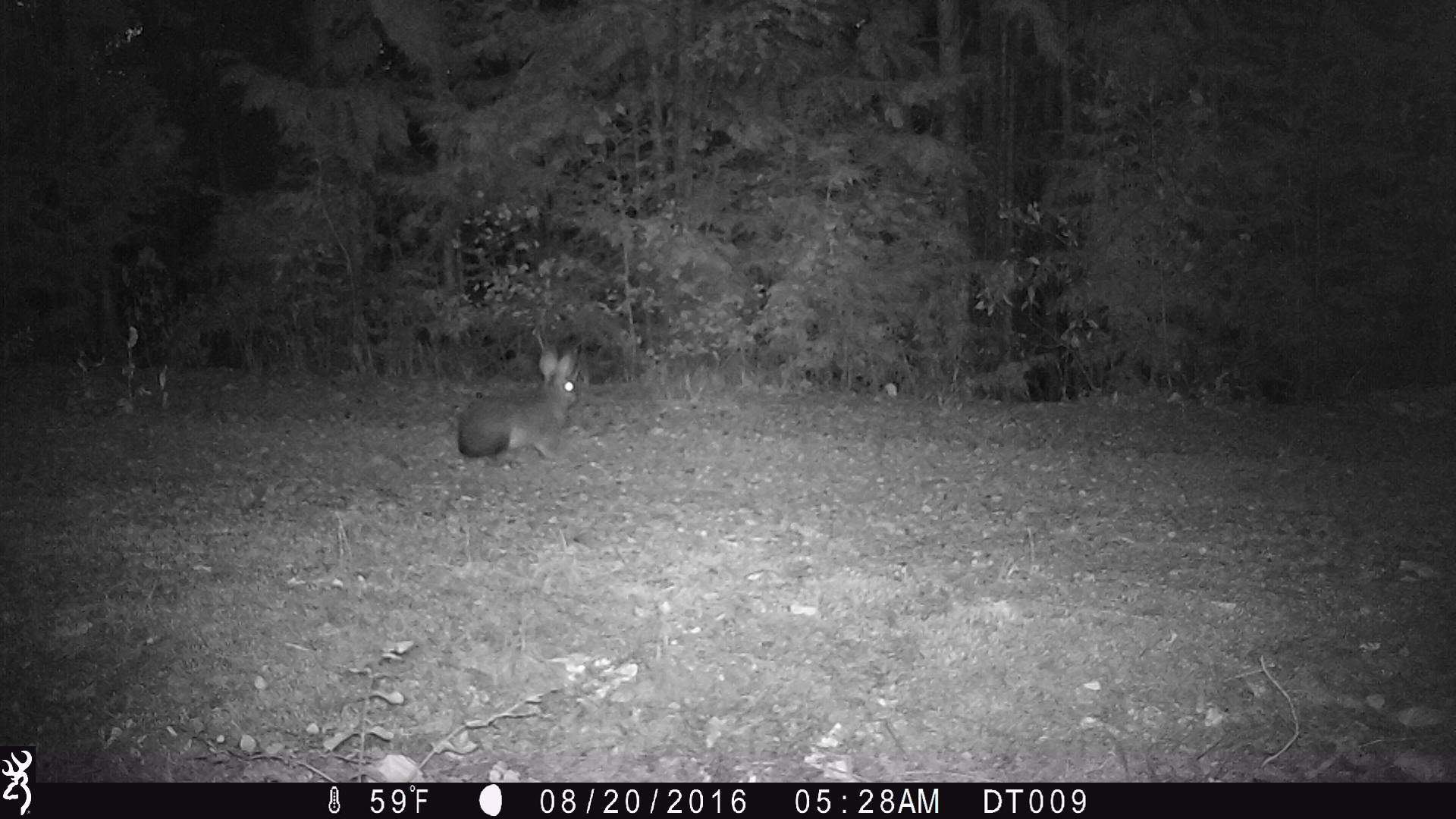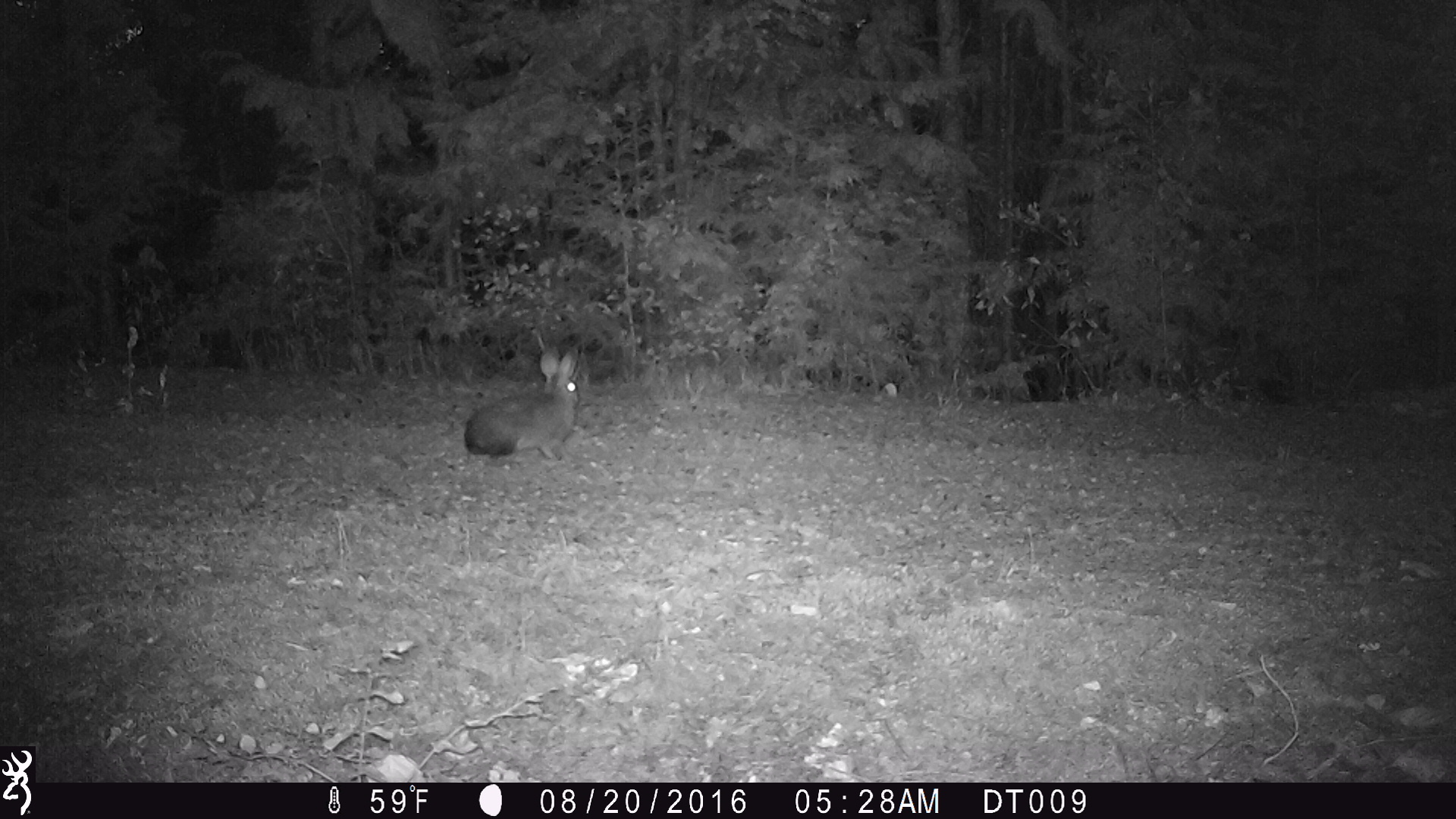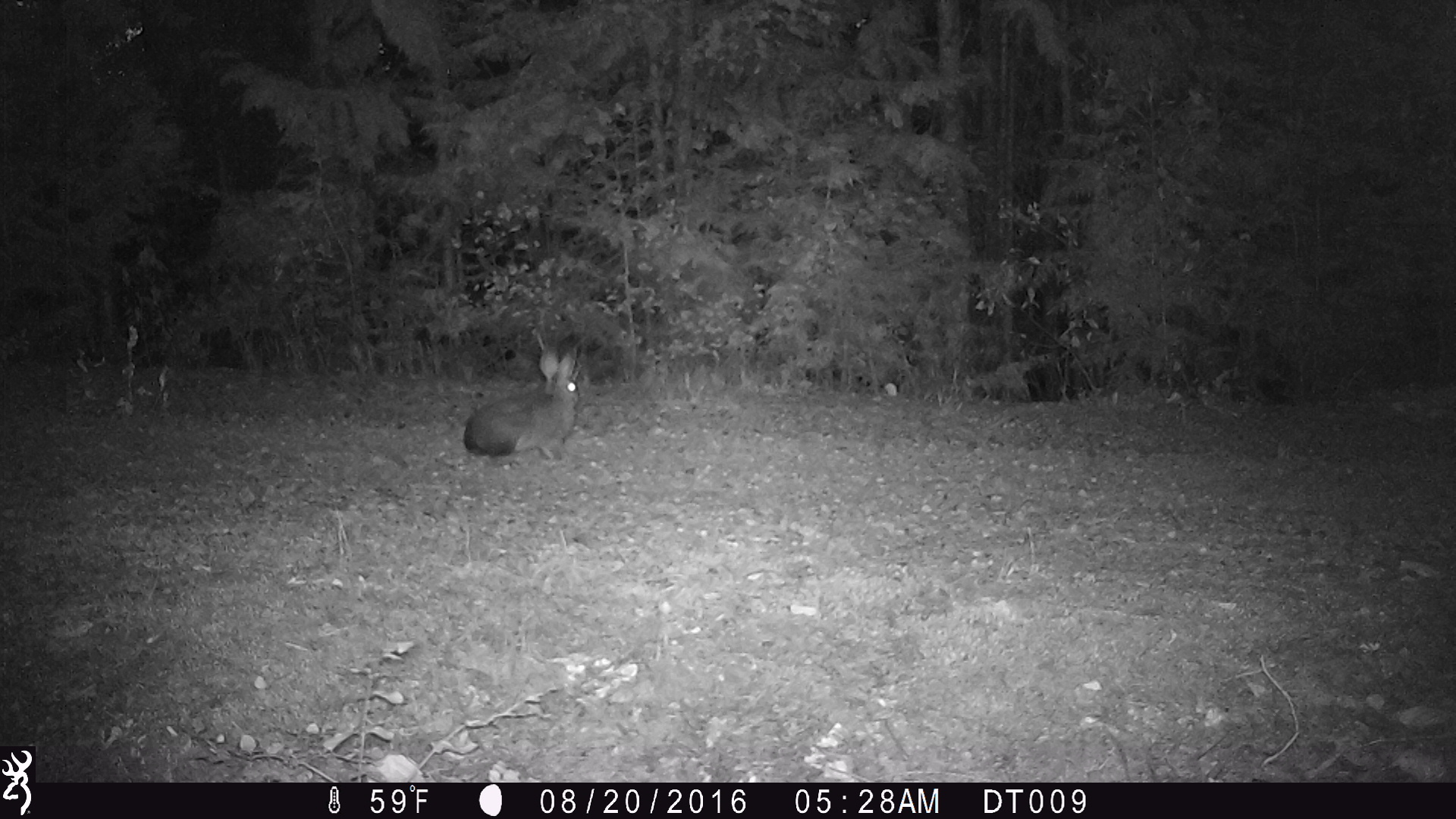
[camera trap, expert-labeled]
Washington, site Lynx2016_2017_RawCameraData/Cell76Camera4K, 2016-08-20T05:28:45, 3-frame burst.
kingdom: Animalia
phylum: Chordata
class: Mammalia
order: Lagomorpha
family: Leporidae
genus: Lepus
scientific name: Lepus americanus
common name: snowshoe hare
Lepus americanus (snowshoe hare). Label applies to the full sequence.